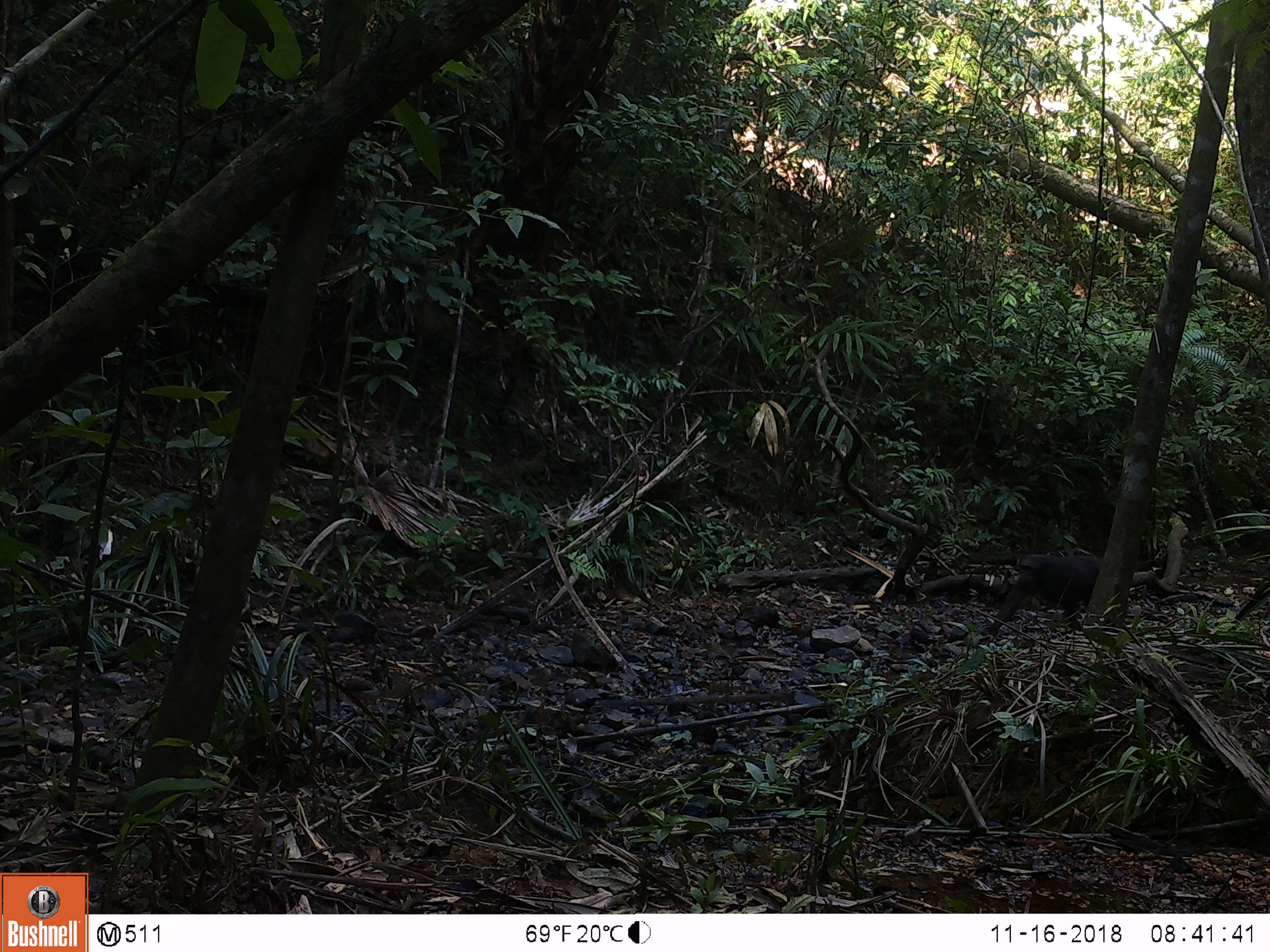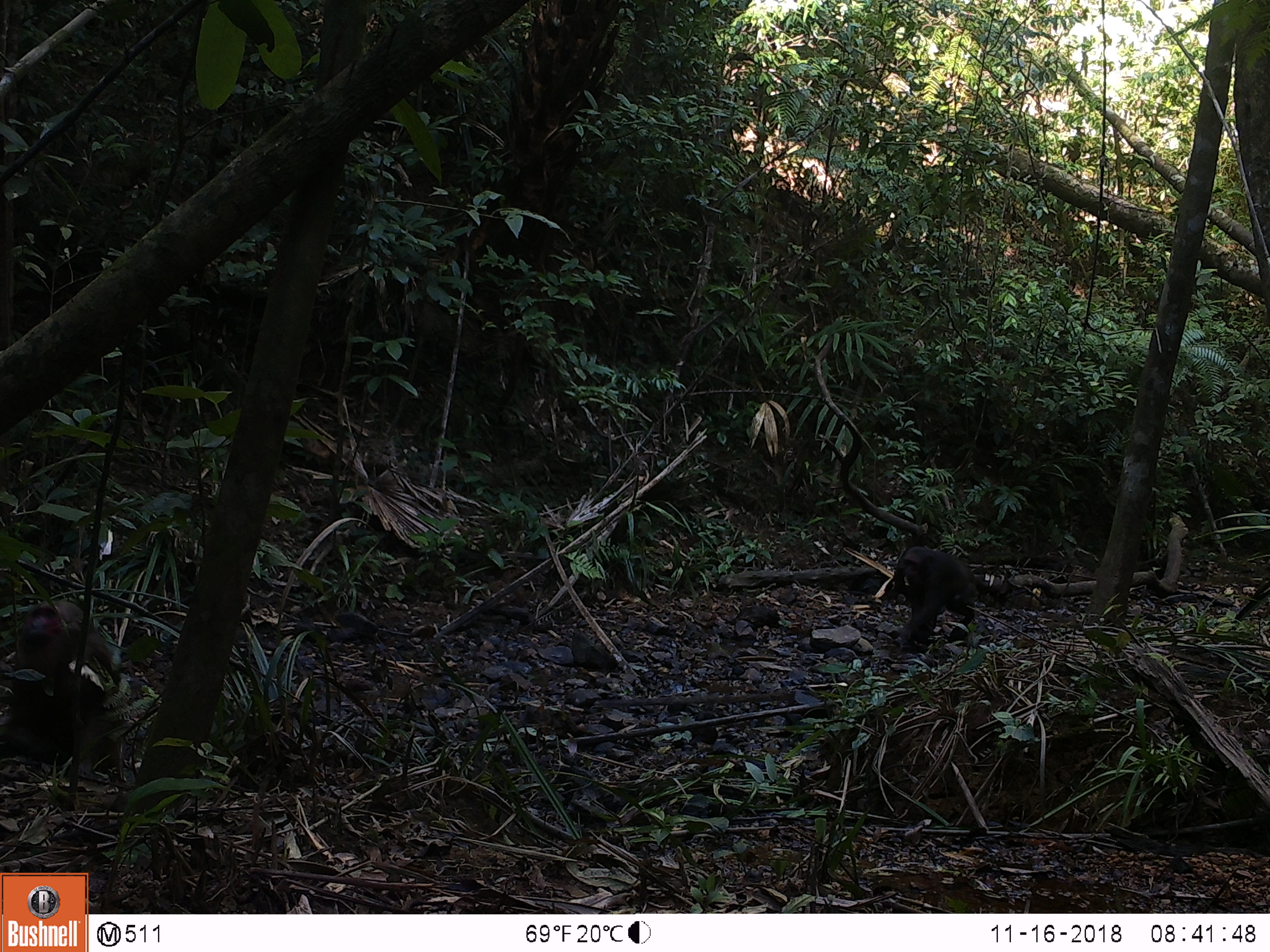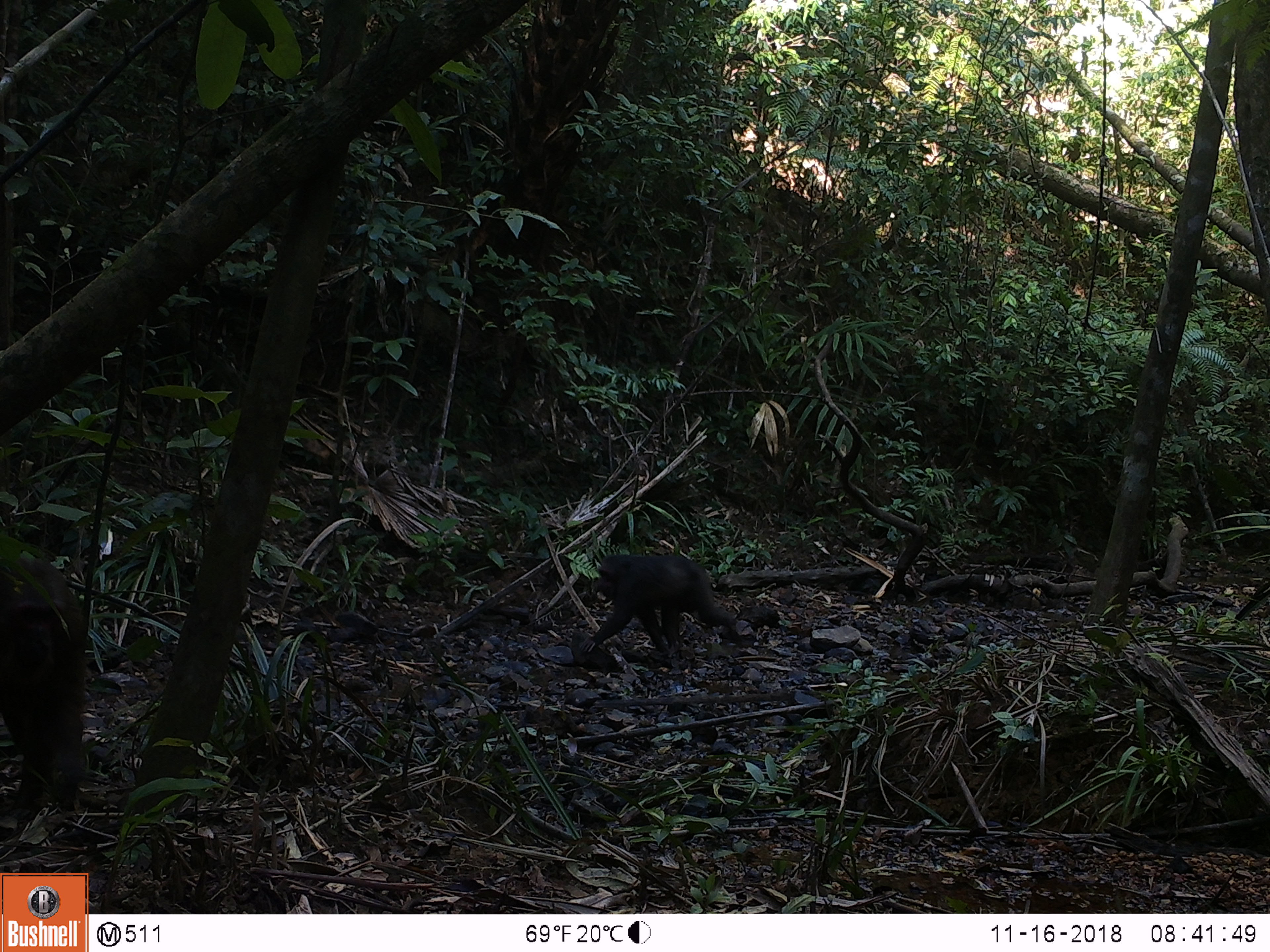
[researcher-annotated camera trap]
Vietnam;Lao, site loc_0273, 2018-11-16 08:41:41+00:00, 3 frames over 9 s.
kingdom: Animalia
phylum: Chordata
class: Mammalia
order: Artiodactyla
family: Suidae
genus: Sus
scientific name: Sus scrofa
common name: eurasian wild pig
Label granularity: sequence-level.